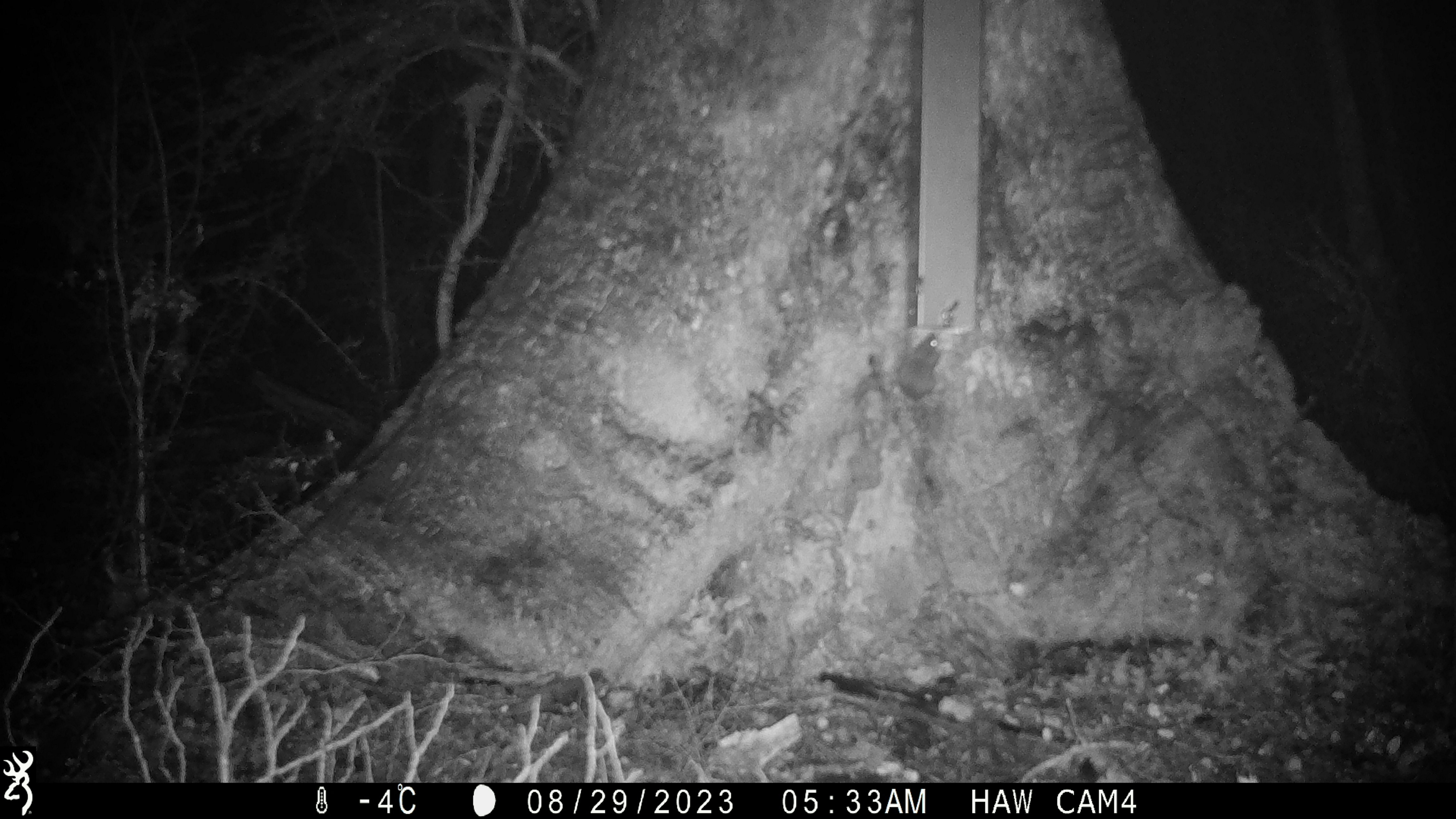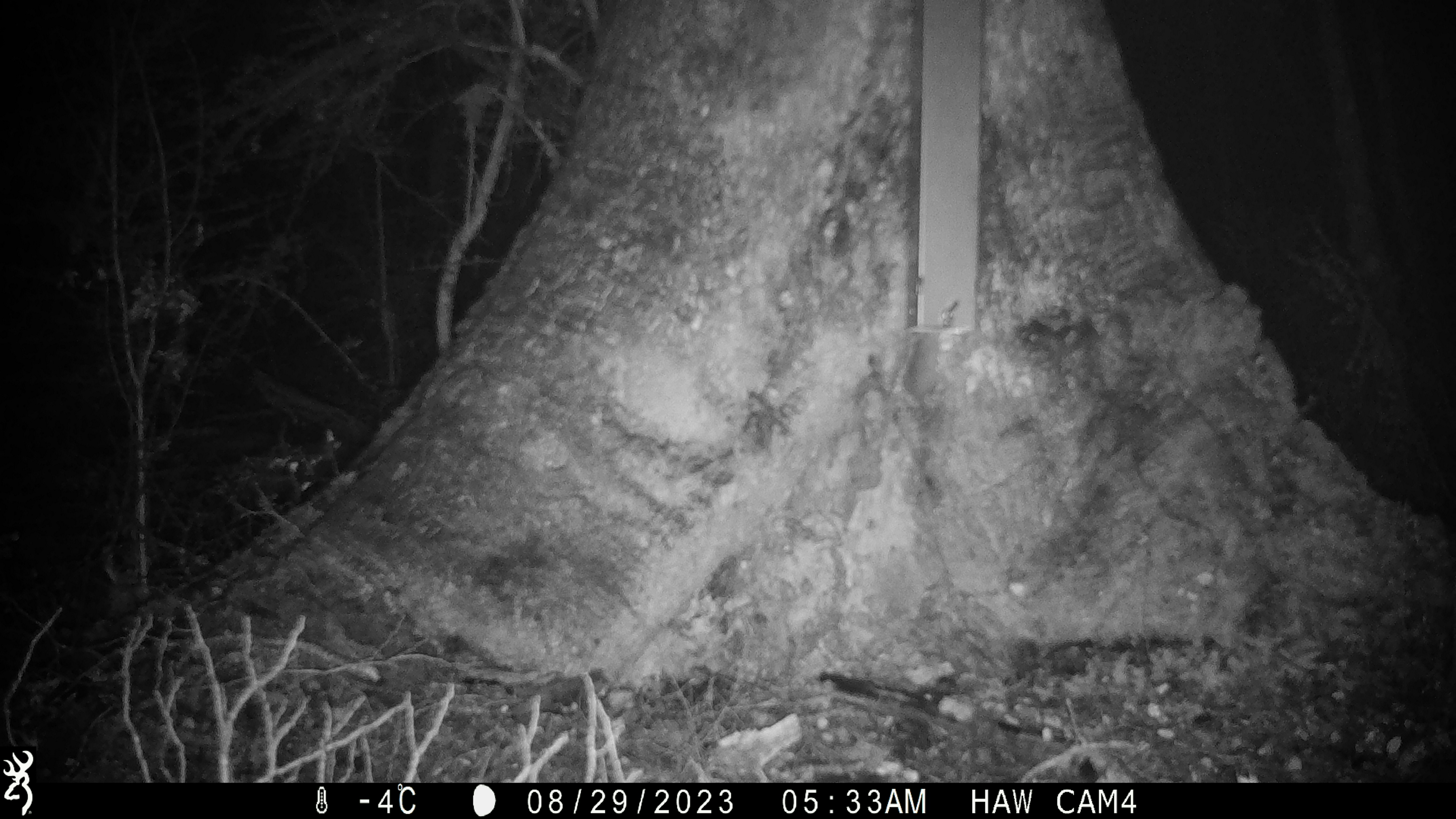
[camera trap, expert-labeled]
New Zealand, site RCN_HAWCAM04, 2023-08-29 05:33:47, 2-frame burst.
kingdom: Animalia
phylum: Chordata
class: Mammalia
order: Rodentia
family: Muridae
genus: Mus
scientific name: Mus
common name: mouse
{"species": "mouse (Mus)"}